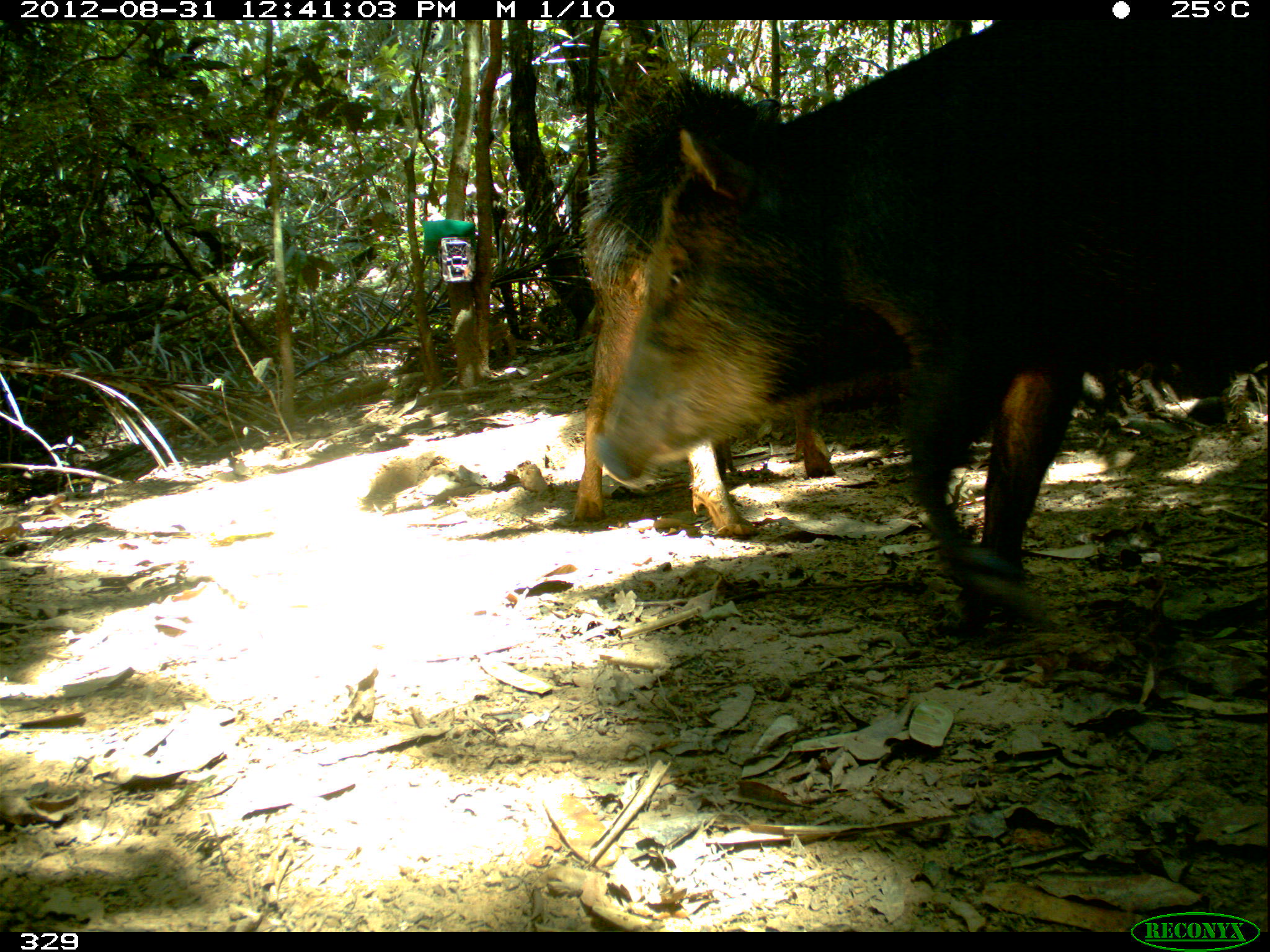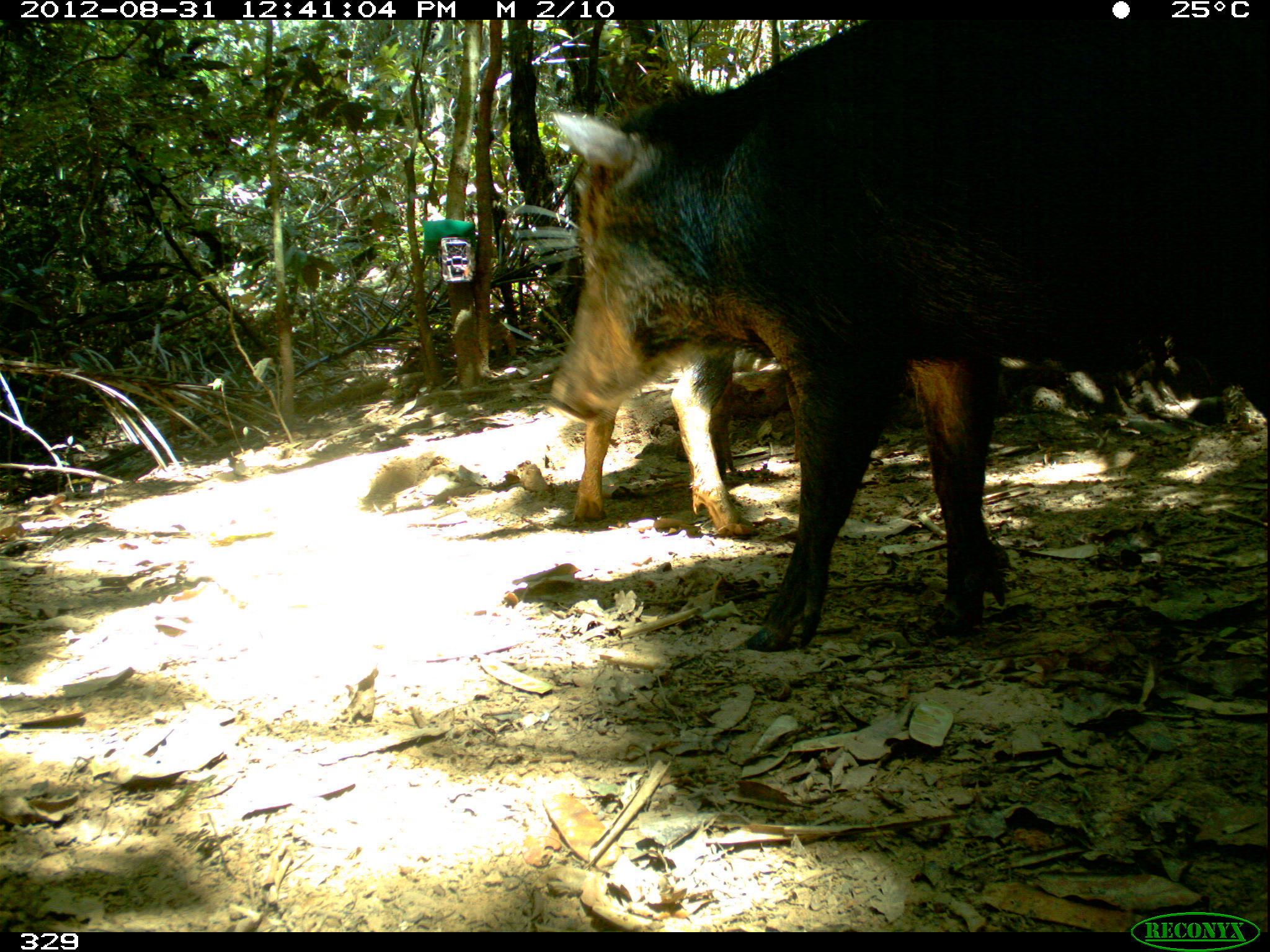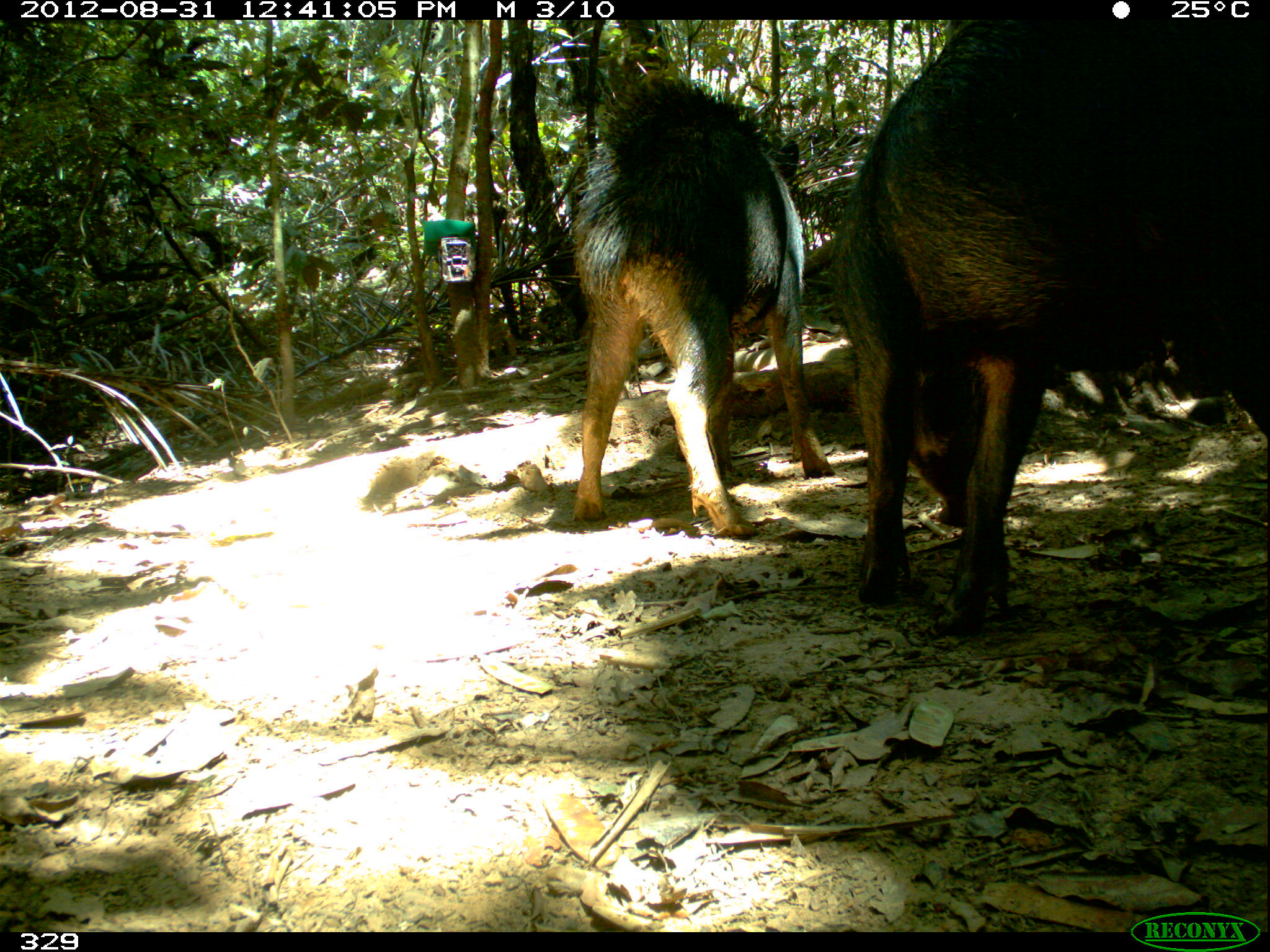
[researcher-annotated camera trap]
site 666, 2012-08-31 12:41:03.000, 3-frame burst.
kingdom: Animalia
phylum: Chordata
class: Mammalia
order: Artiodactyla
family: Tayassuidae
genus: Tayassu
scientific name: Tayassu pecari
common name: white-lipped peccary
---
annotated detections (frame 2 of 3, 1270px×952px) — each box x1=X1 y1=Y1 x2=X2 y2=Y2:
tayassu pecari: x1=543 y1=20 x2=1270 y2=652; x1=566 y1=329 x2=762 y2=540